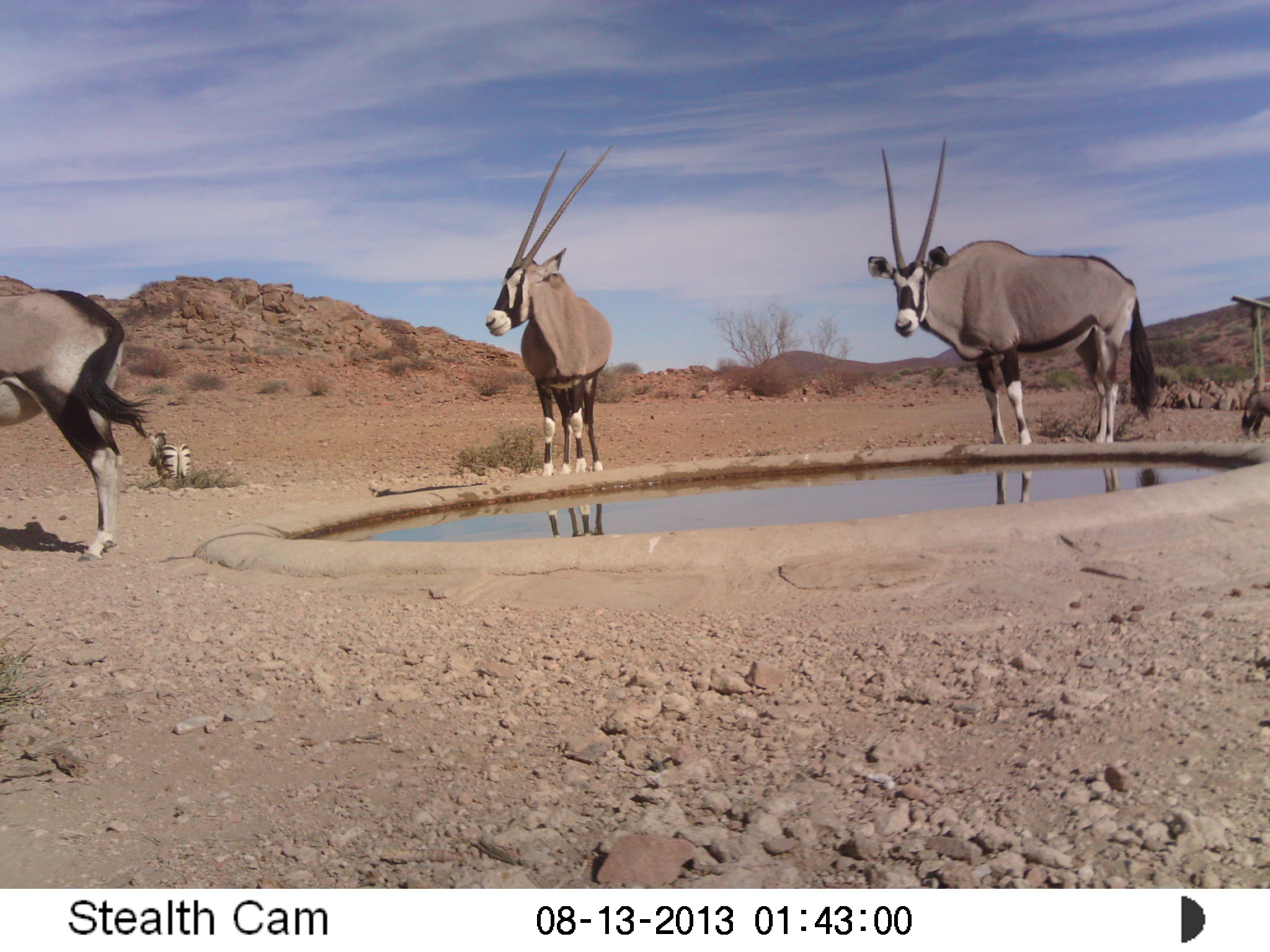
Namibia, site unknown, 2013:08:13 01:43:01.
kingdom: Animalia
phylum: Chordata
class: Mammalia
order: Artiodactyla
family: Bovidae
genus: Oryx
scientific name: Oryx gazella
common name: gemsbok